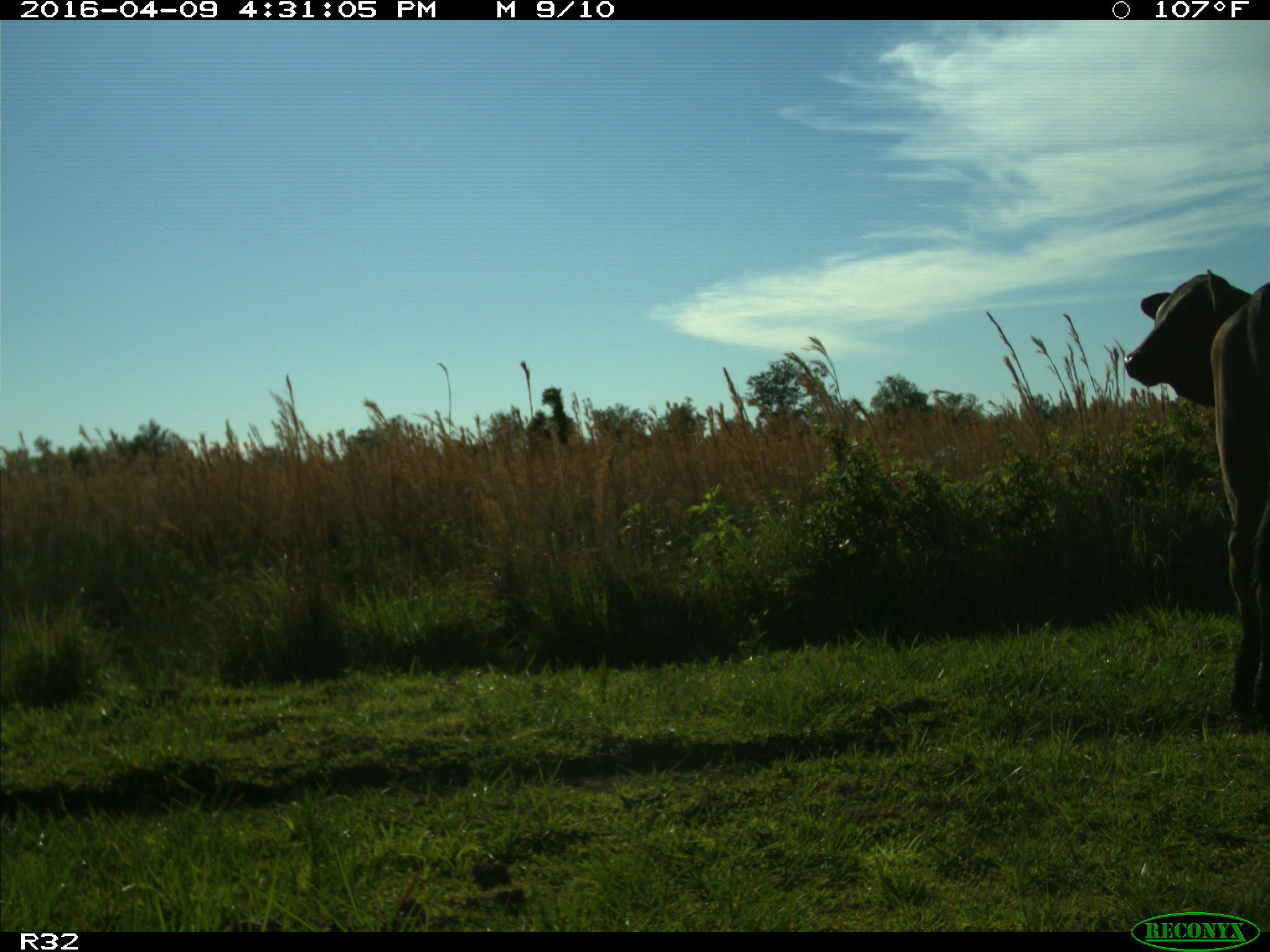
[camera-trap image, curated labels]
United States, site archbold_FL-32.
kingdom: Animalia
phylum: Chordata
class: Mammalia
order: Artiodactyla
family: Bovidae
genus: Bos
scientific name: Bos taurus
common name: domestic cow